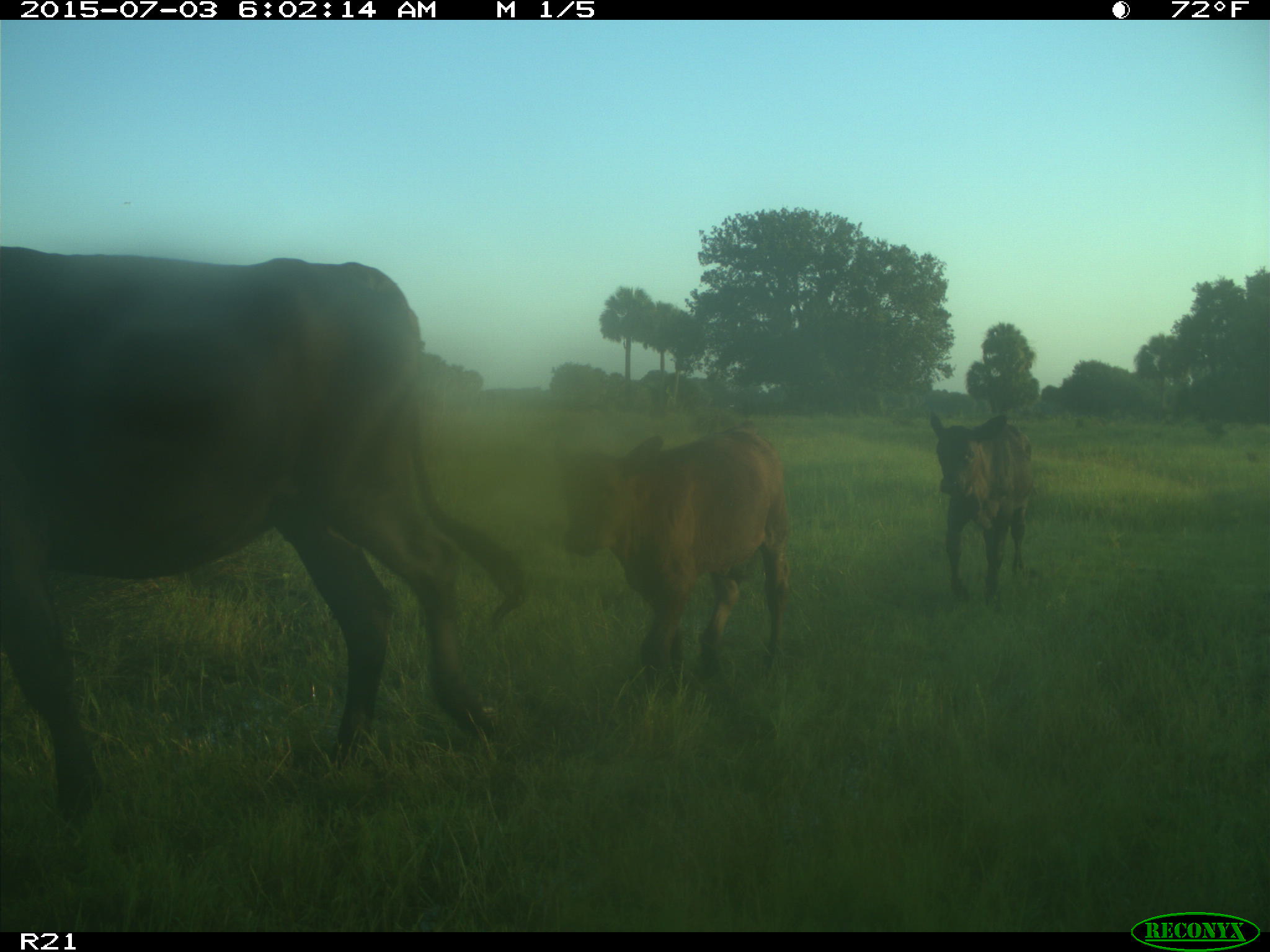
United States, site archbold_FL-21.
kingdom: Animalia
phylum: Chordata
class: Mammalia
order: Artiodactyla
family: Bovidae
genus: Bos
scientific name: Bos taurus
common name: domestic cow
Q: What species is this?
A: Bos taurus (domestic cow).